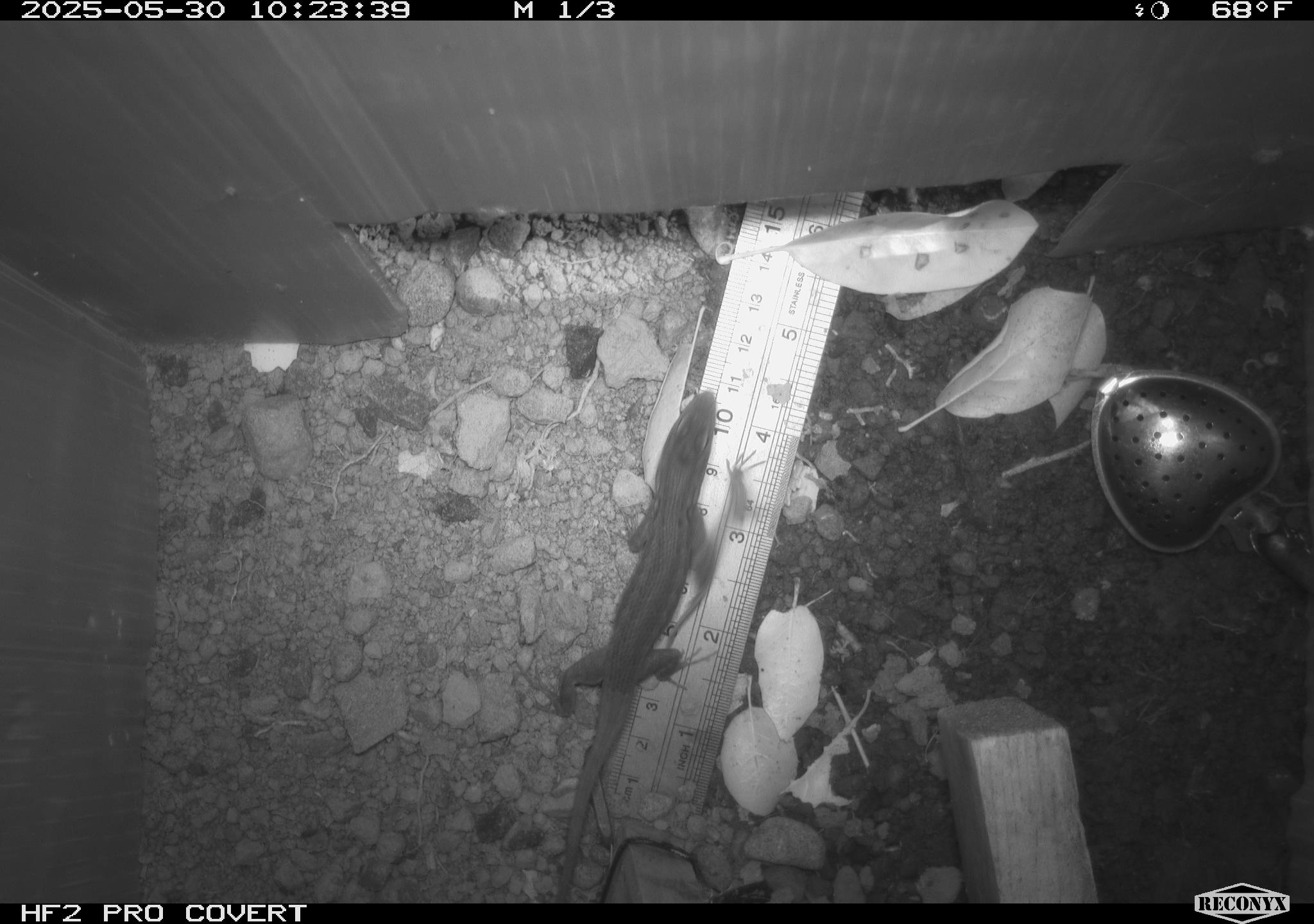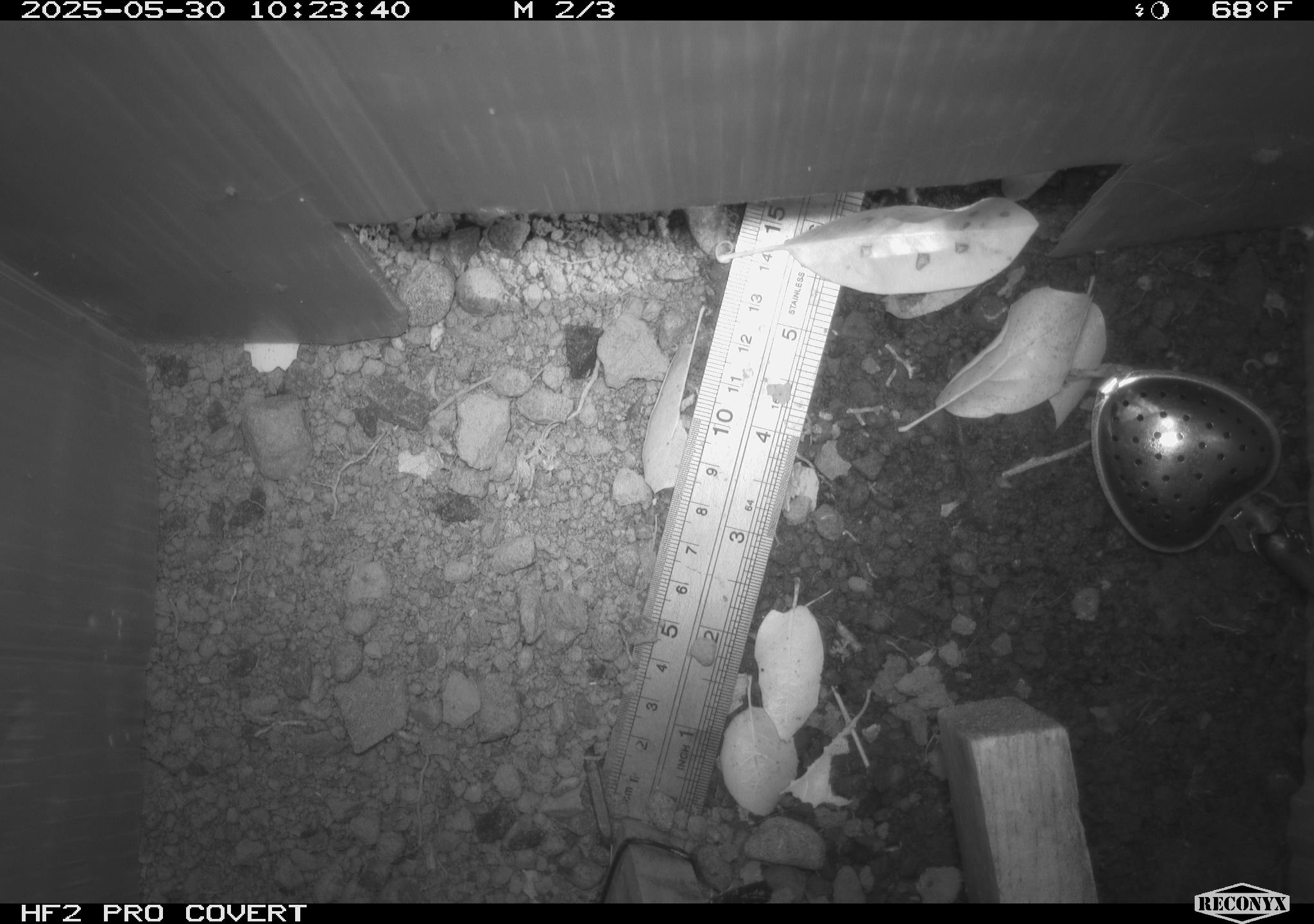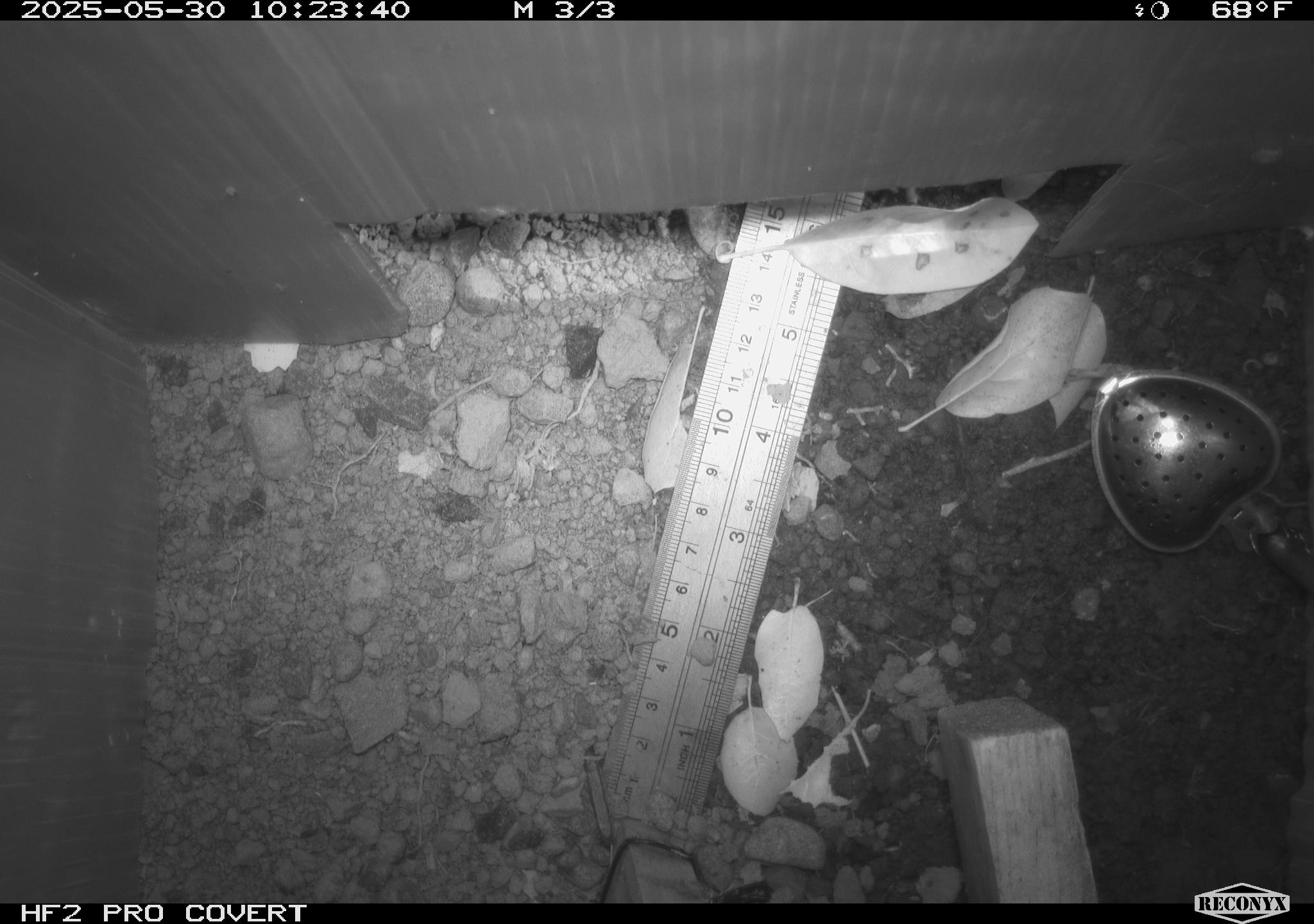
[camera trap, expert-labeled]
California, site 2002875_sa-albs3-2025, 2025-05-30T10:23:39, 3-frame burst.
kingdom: Animalia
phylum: Chordata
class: Reptilia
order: Squamata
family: Phrynosomatidae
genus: Sceloporus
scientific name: Sceloporus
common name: spiny lizards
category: sceloporus species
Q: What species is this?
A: Sceloporus species (spiny lizards) (Sceloporus).